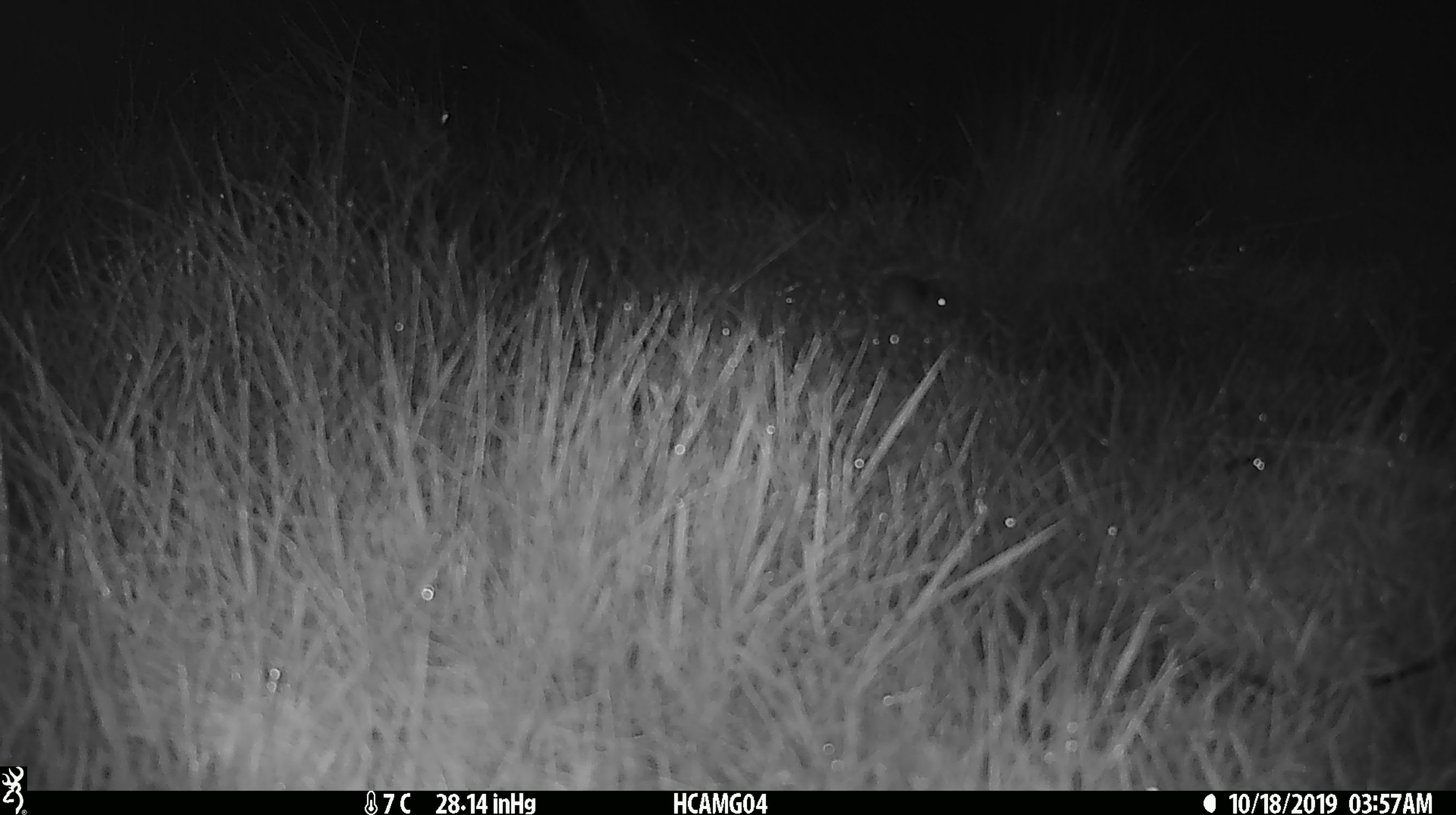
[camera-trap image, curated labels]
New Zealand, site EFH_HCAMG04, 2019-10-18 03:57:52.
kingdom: Animalia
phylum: Chordata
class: Mammalia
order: Rodentia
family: Muridae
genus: Mus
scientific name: Mus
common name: mouse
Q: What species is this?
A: Mouse (Mus).